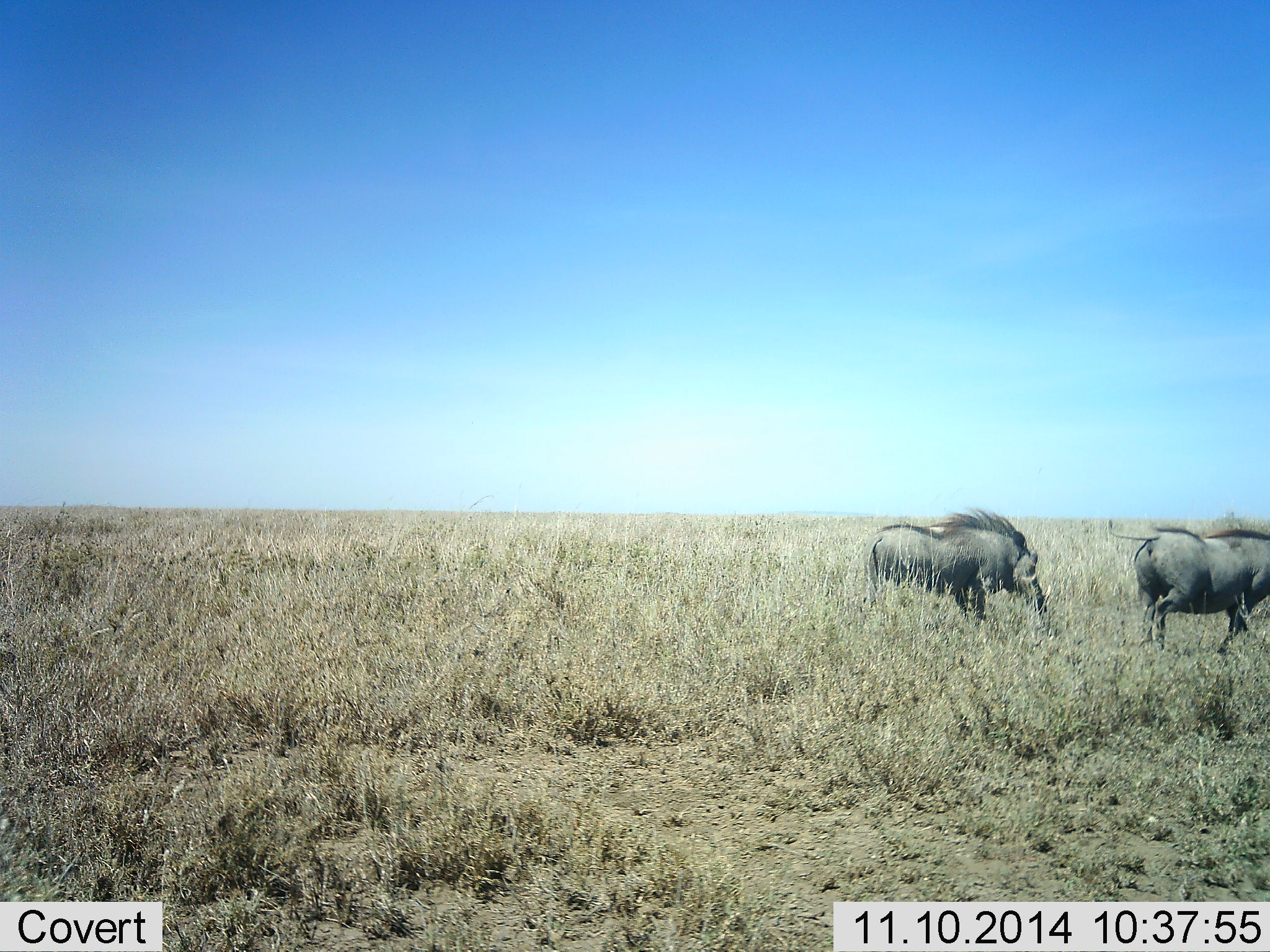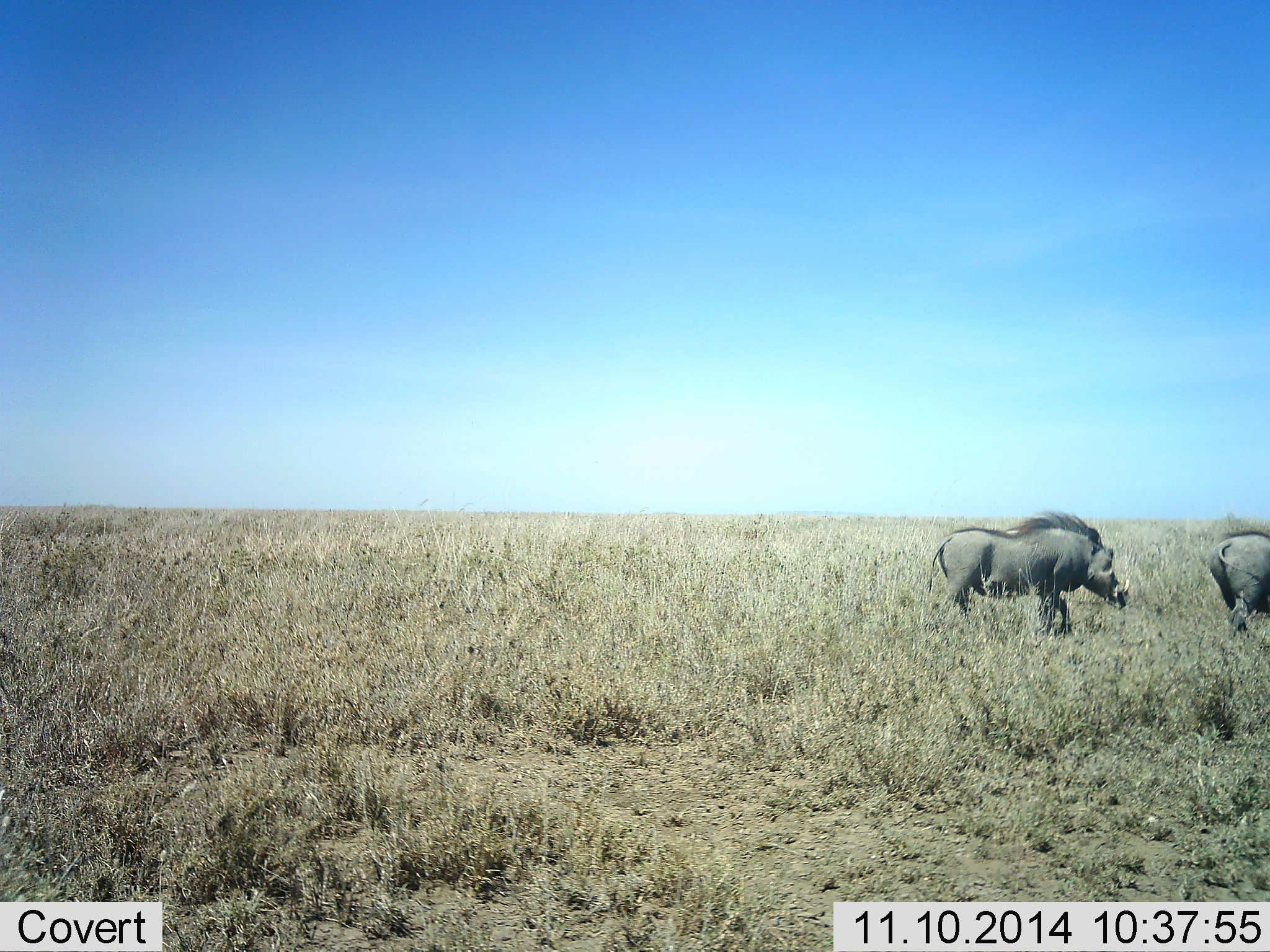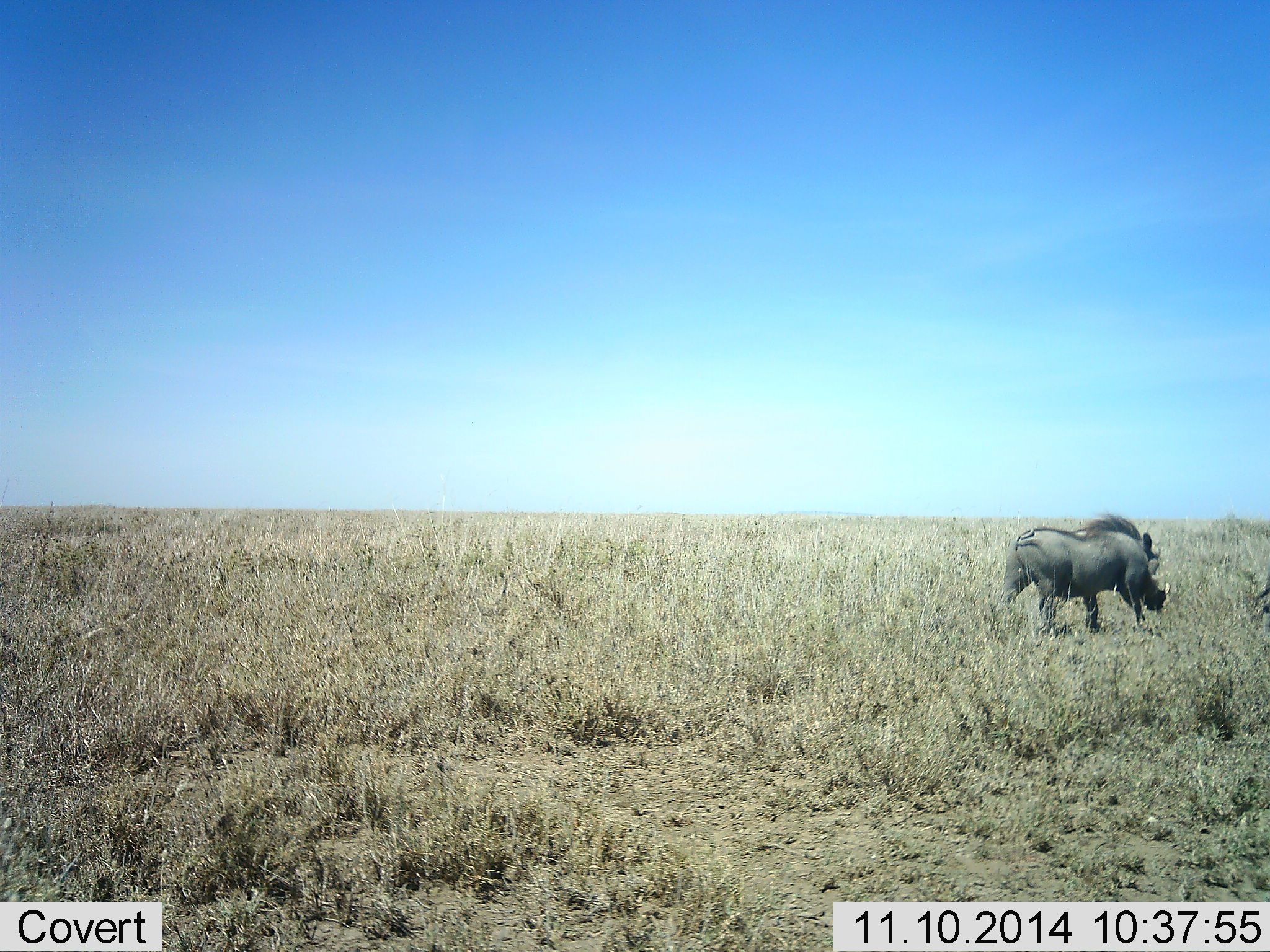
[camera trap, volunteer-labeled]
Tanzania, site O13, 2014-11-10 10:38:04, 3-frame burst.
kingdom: Animalia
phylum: Chordata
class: Mammalia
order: Artiodactyla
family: Suidae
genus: Phacochoerus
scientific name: Phacochoerus africanus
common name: warthog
Warthog (Phacochoerus africanus), count 2. Behavior (volunteer vote fractions): standing 10%, resting 0%, moving 90%, interacting 0%. Young present (vote fraction): 0%. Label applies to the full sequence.